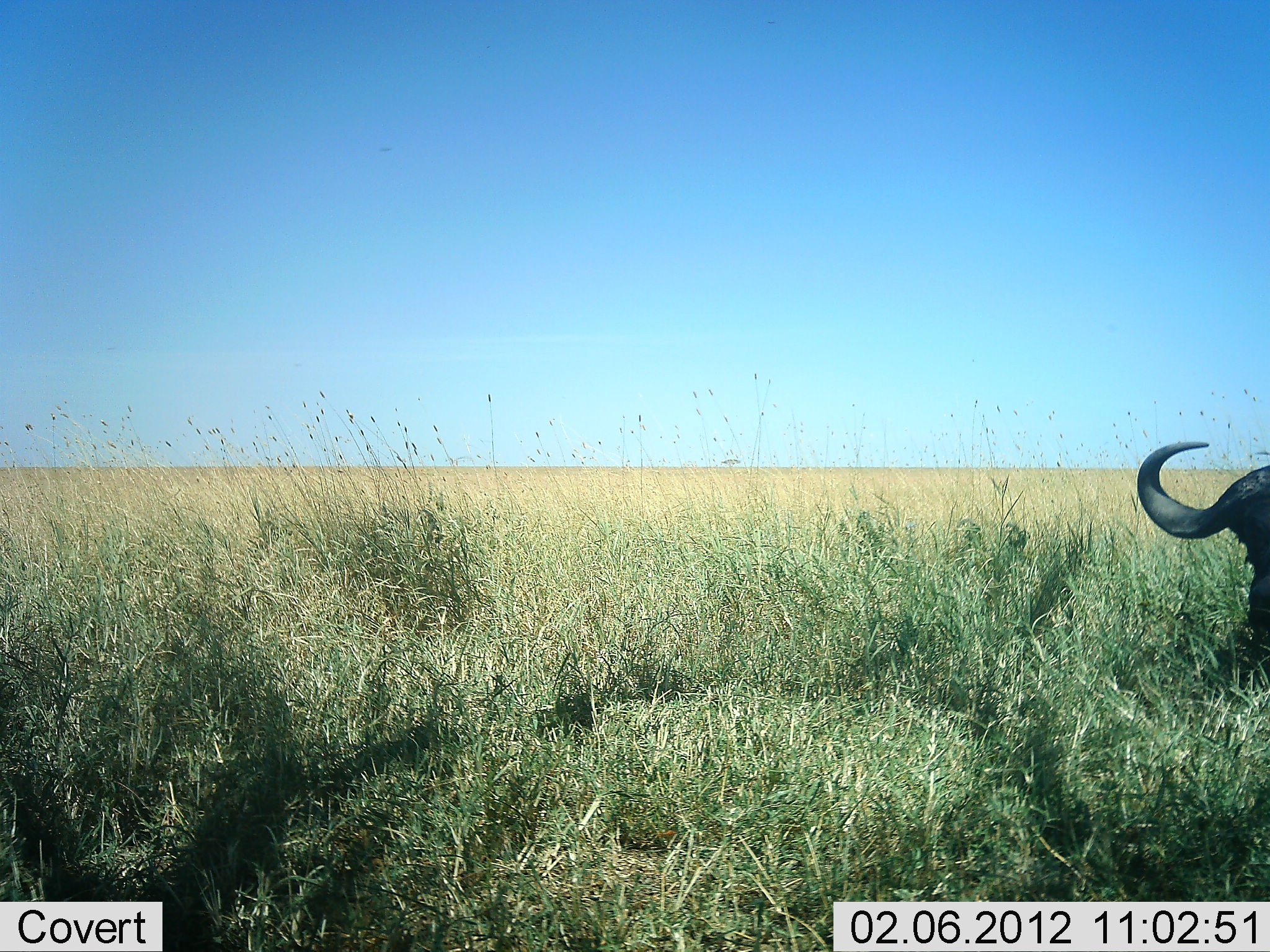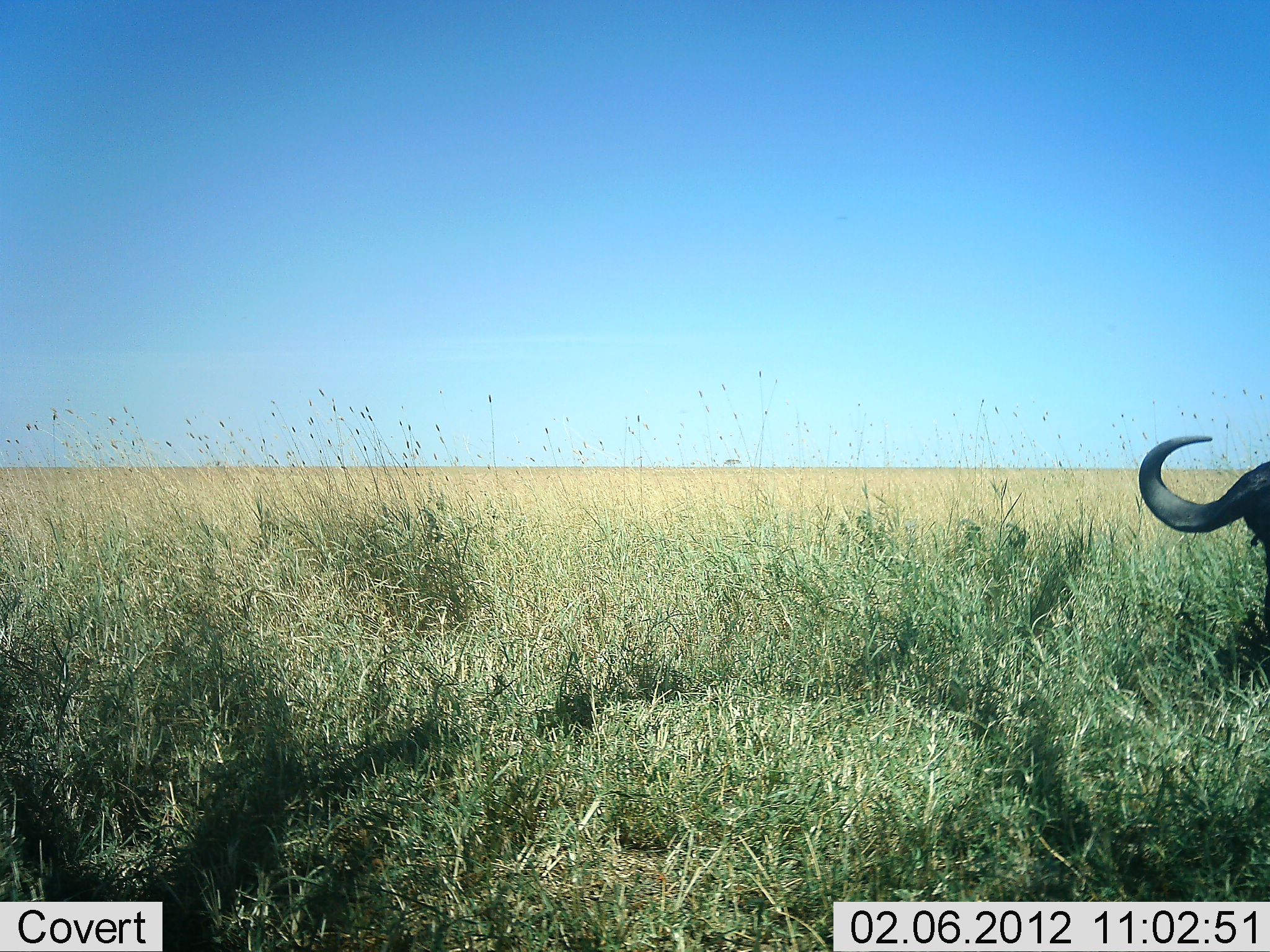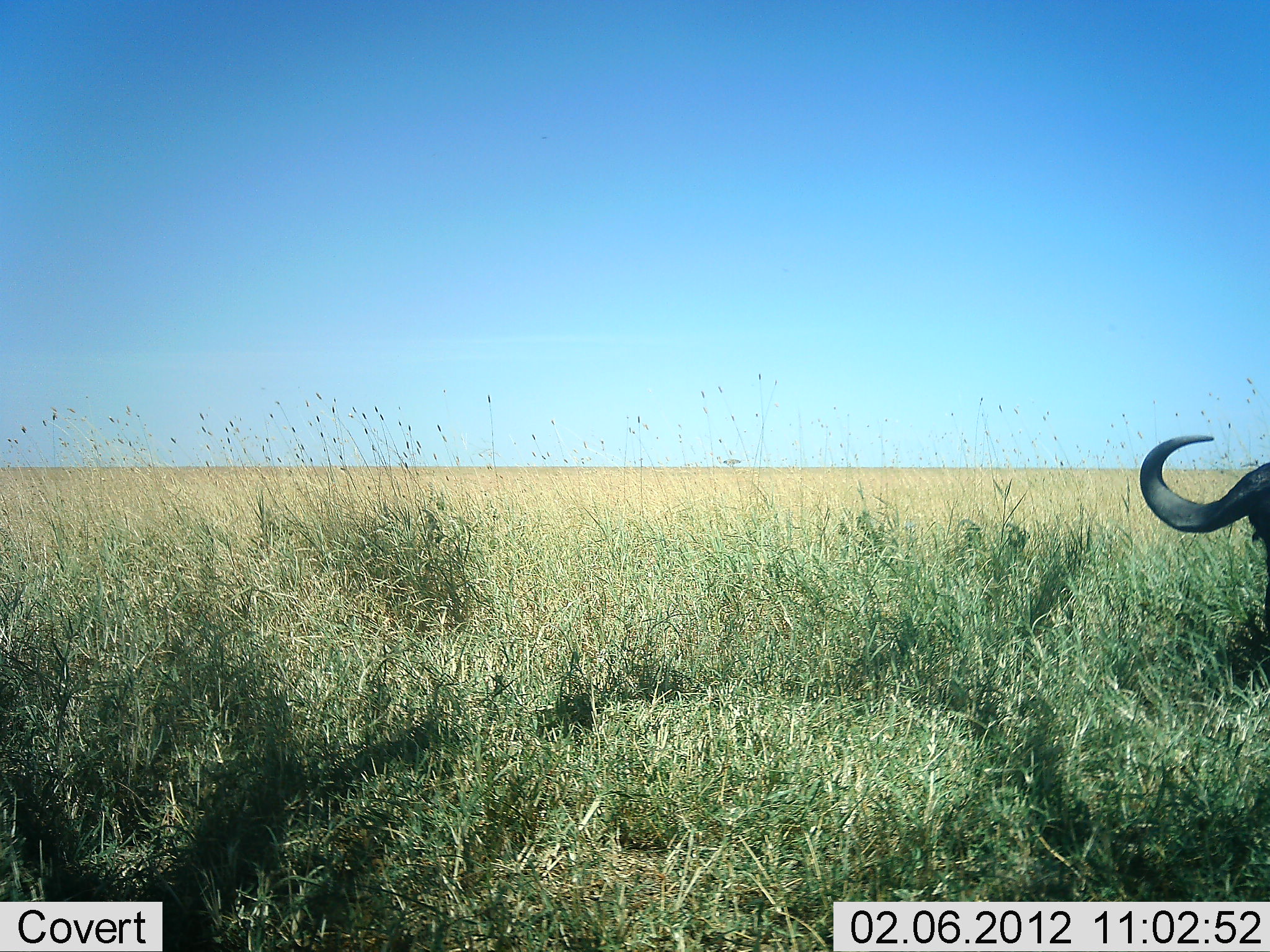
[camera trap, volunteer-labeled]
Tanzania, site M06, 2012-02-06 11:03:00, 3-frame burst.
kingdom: Animalia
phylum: Chordata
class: Mammalia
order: Artiodactyla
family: Bovidae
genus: Syncerus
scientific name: Syncerus caffer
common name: cape buffalo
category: buffalo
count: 1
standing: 43%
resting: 0%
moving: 0%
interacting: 0%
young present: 0%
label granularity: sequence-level